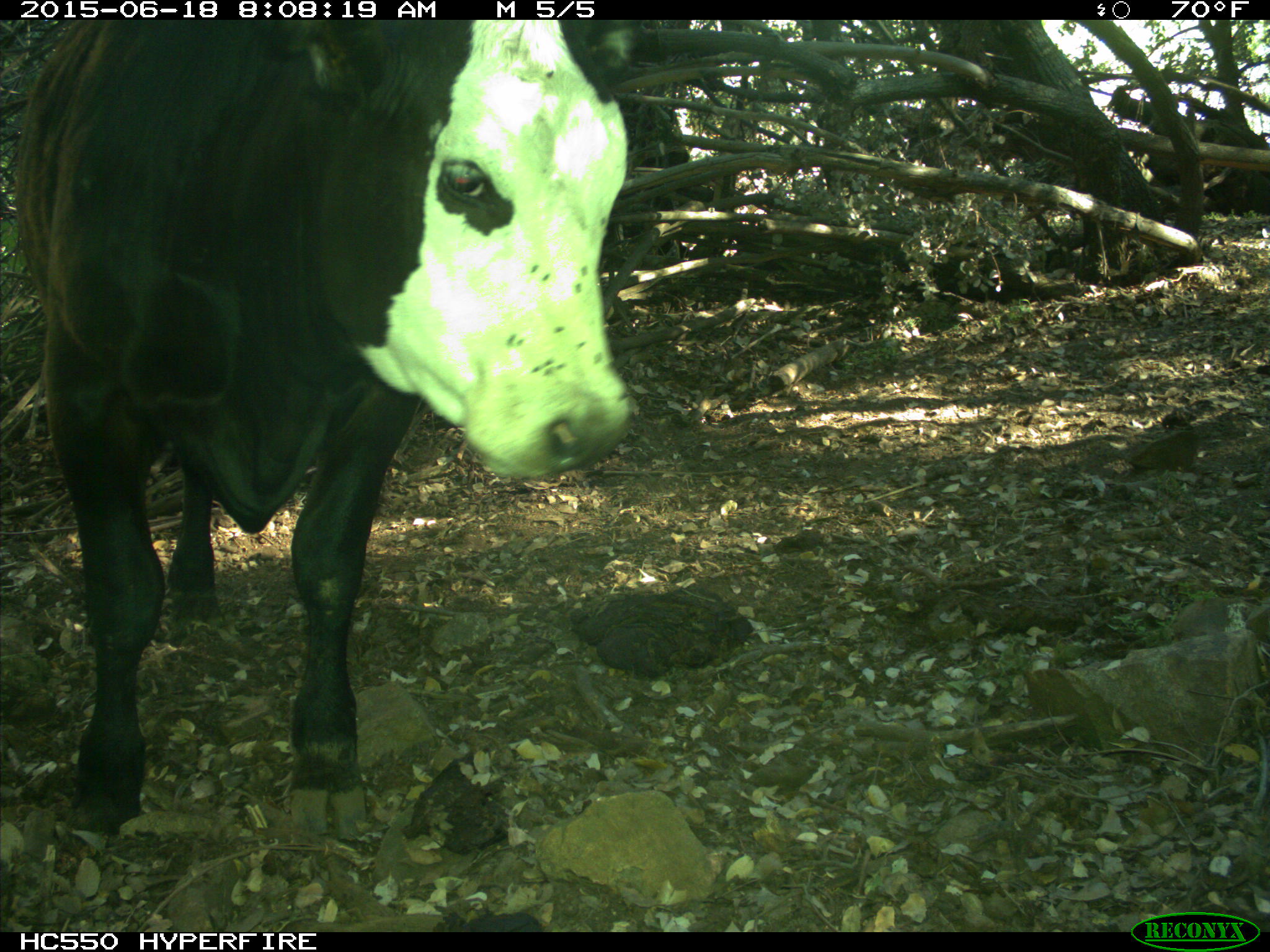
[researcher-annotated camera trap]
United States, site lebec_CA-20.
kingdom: Animalia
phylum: Chordata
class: Mammalia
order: Artiodactyla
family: Bovidae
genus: Bos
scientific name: Bos taurus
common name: domestic cow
Bos taurus (domestic cow).